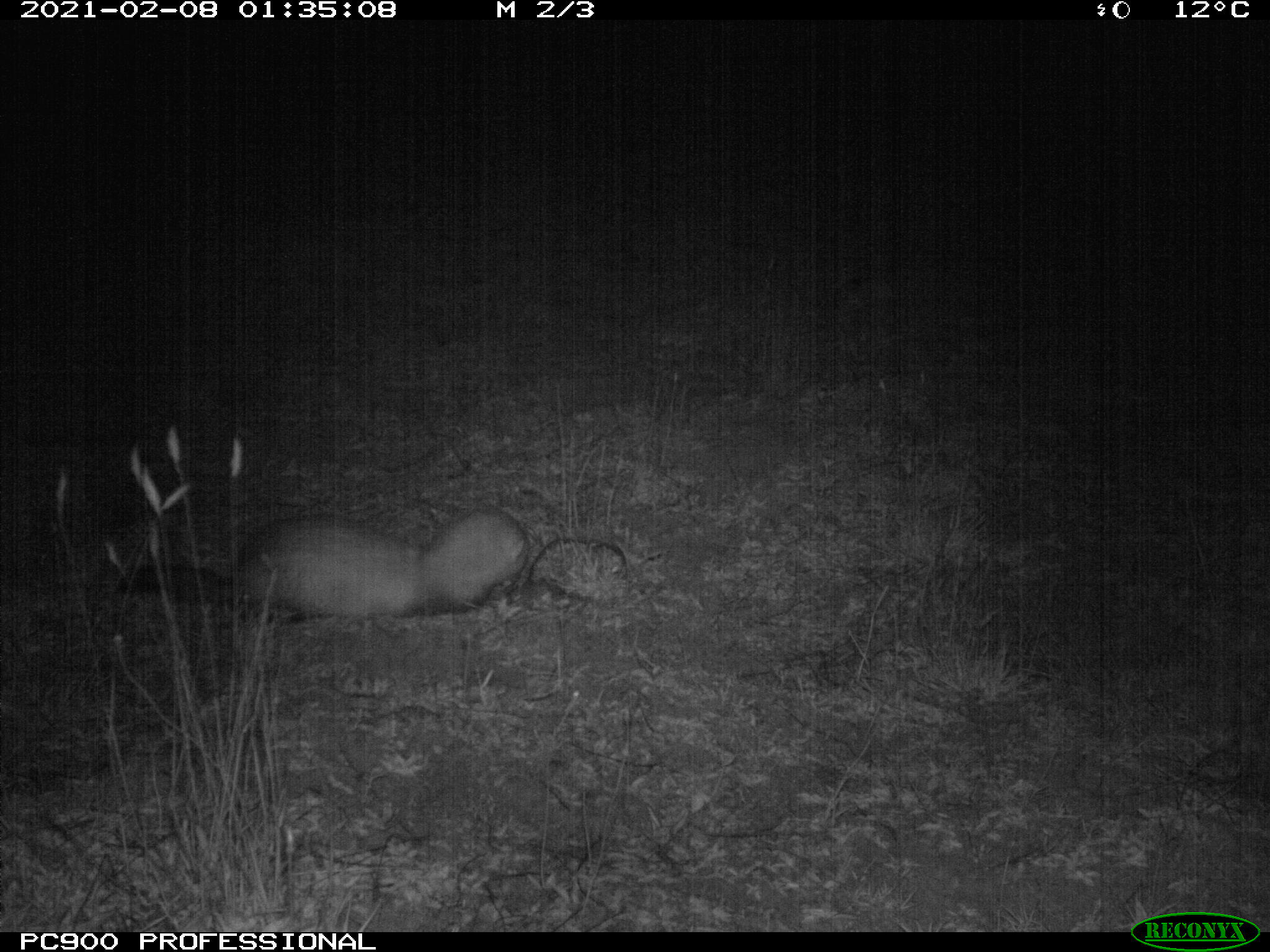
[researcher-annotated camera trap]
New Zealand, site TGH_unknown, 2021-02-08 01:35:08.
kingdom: Animalia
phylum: Chordata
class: Mammalia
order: Carnivora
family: Mustelidae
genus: Mustela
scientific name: Mustela furo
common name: ferret